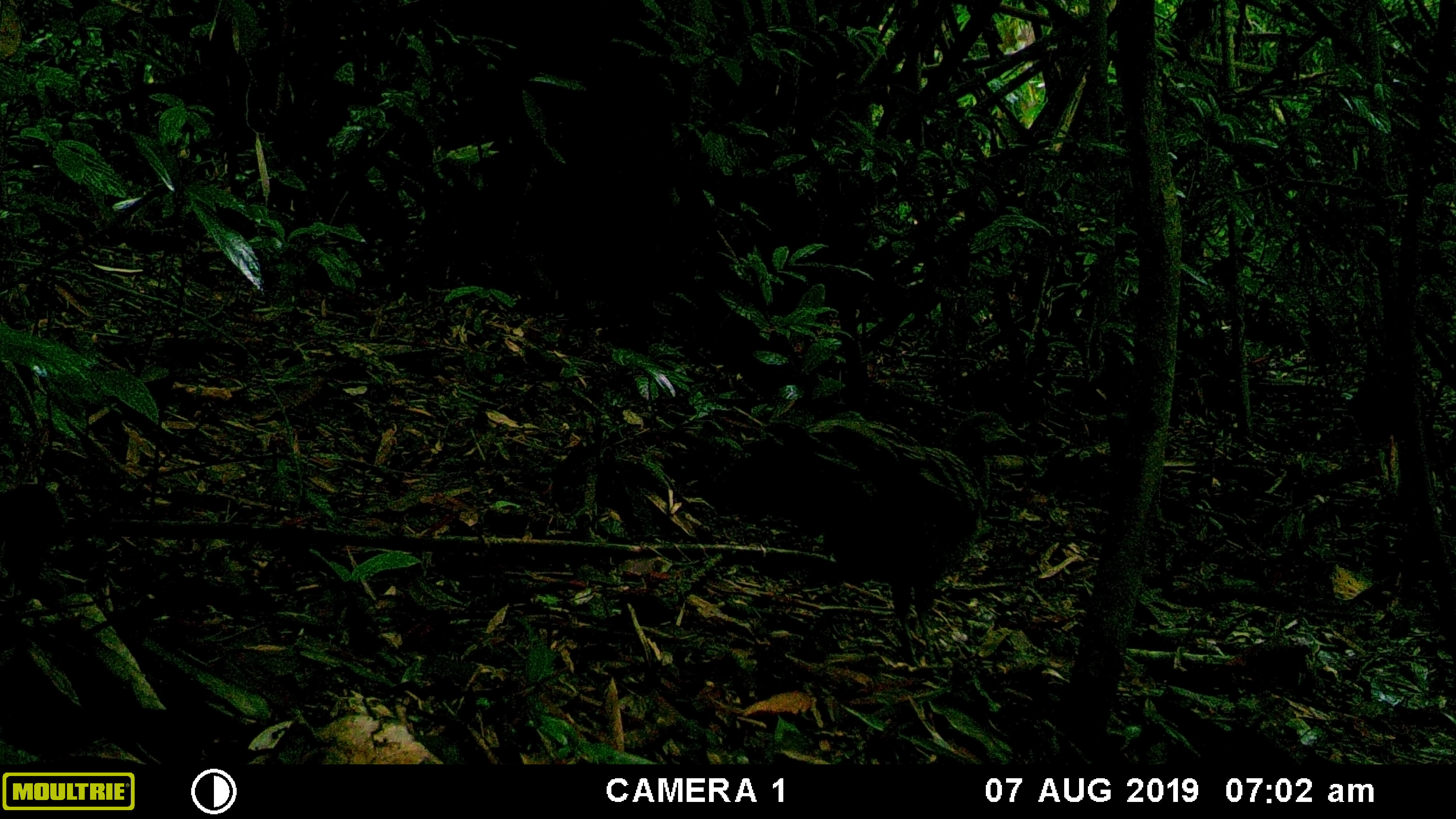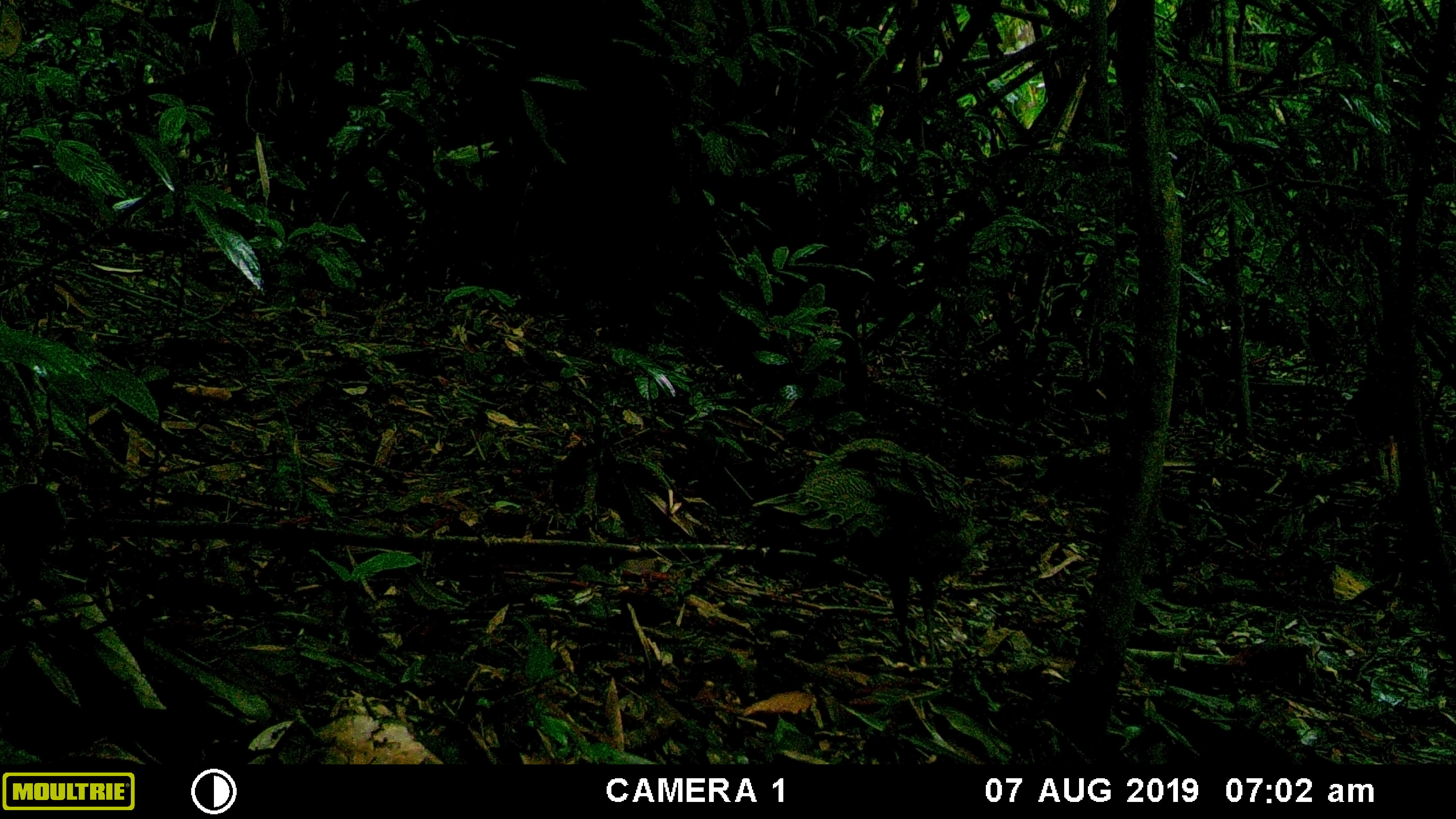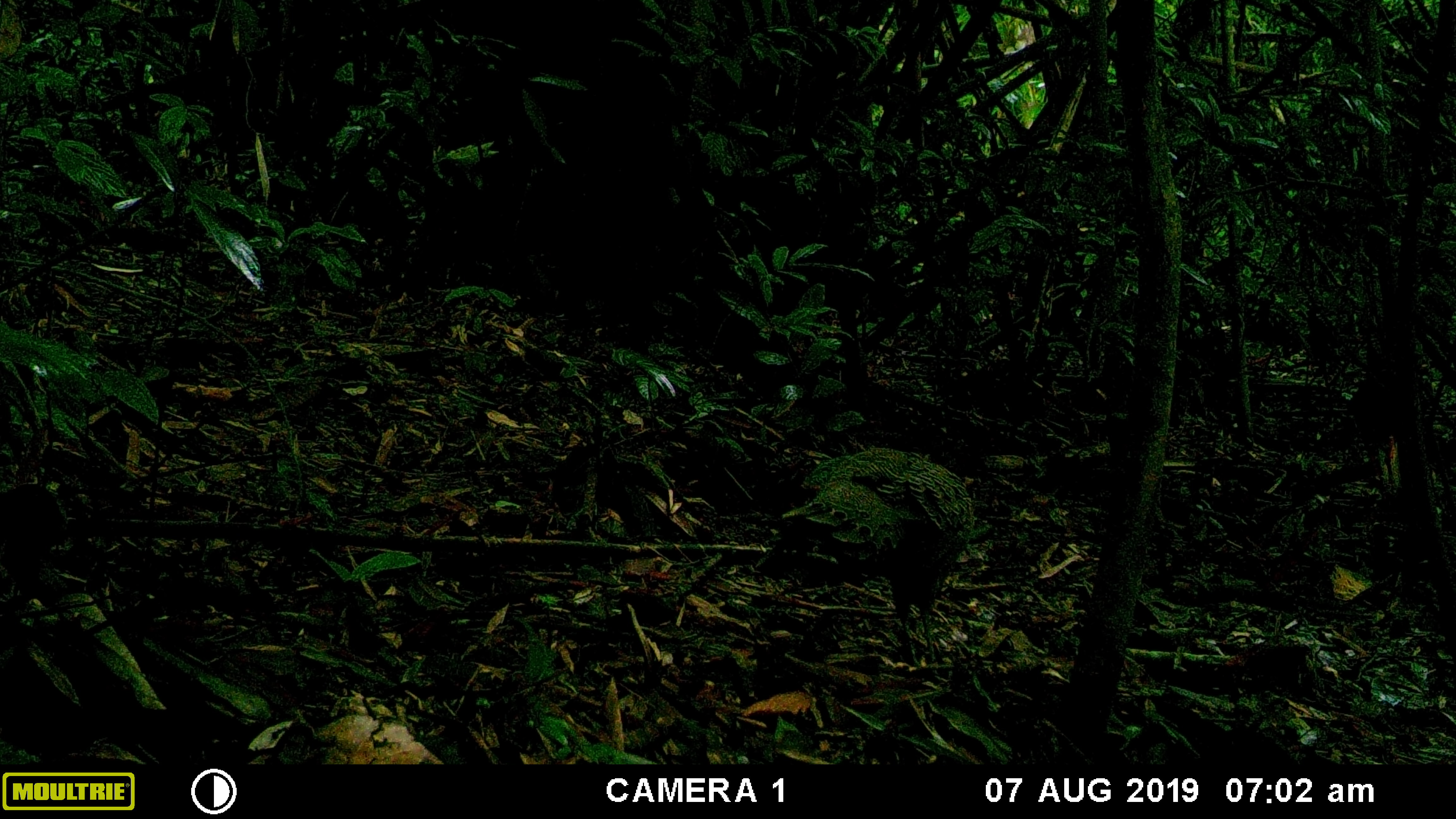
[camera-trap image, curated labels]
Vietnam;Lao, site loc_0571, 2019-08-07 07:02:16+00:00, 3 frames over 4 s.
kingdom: Animalia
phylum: Chordata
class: Aves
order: Galliformes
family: Phasianidae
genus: Polyplectron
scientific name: Polyplectron bicalcaratum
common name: gray peacock-pheasant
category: grey peacock pheasant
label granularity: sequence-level